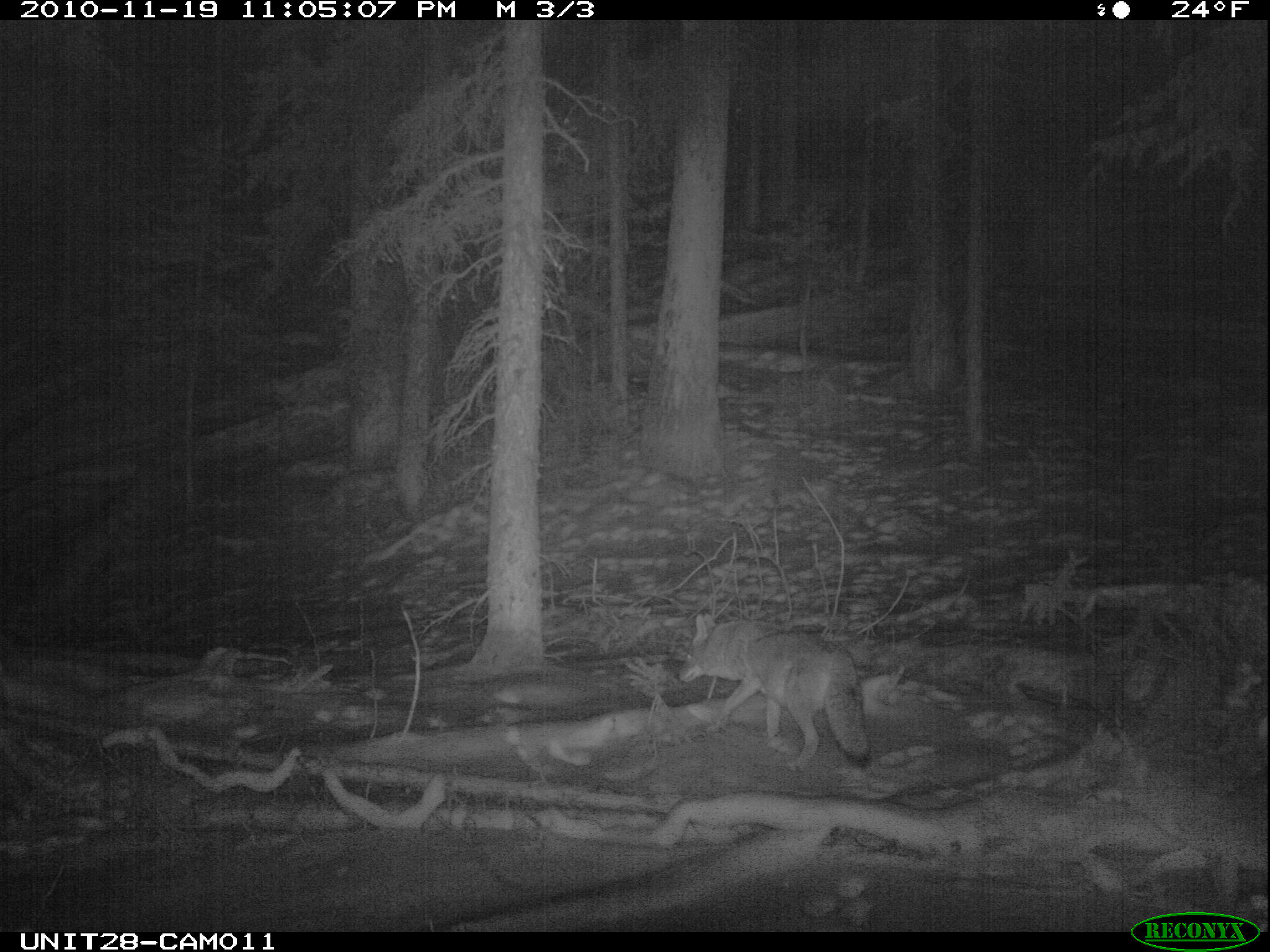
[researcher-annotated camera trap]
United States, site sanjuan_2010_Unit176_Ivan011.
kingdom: Animalia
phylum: Chordata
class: Mammalia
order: Carnivora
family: Canidae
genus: Canis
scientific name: Canis latrans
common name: coyote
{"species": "Canis latrans (coyote)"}